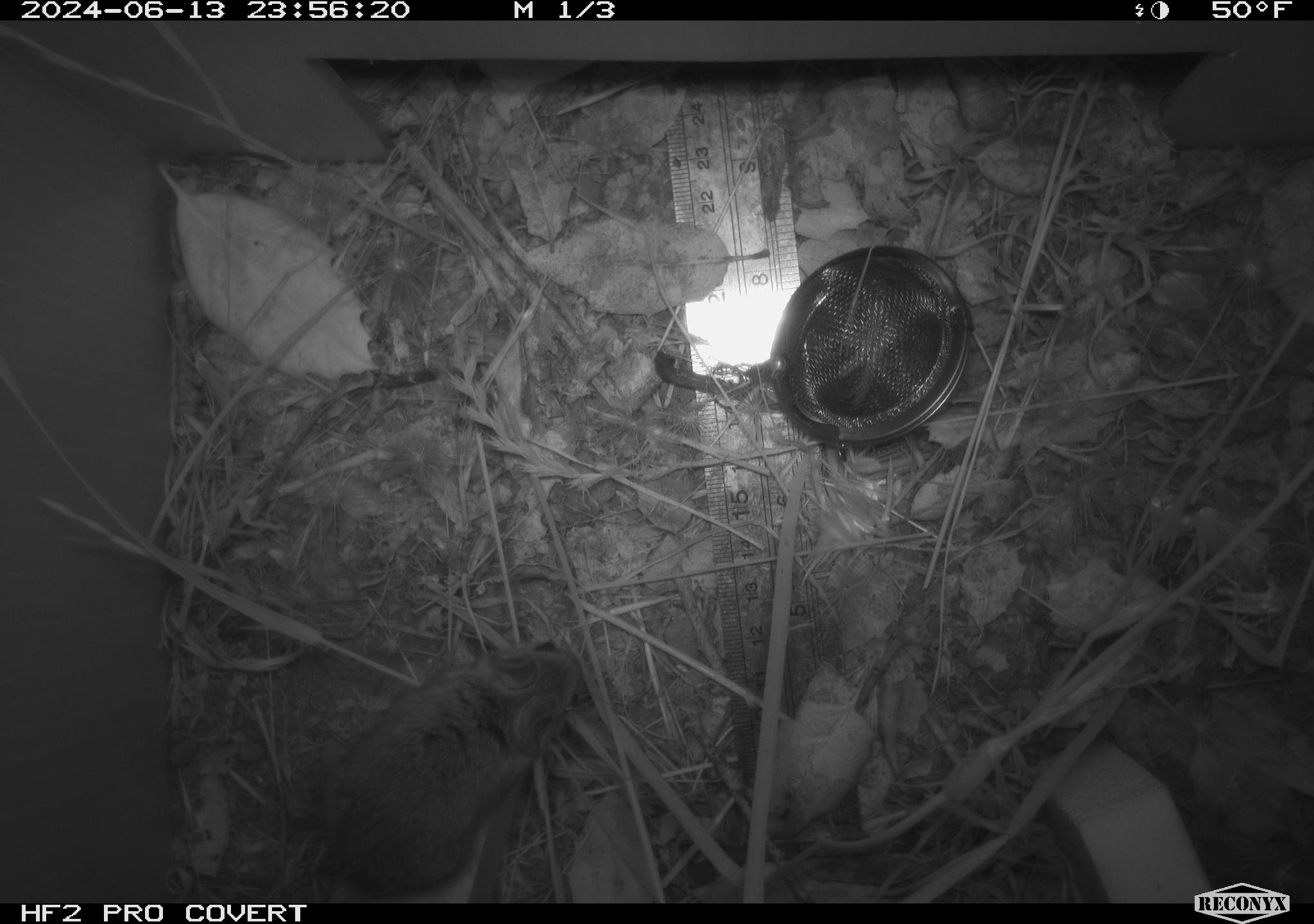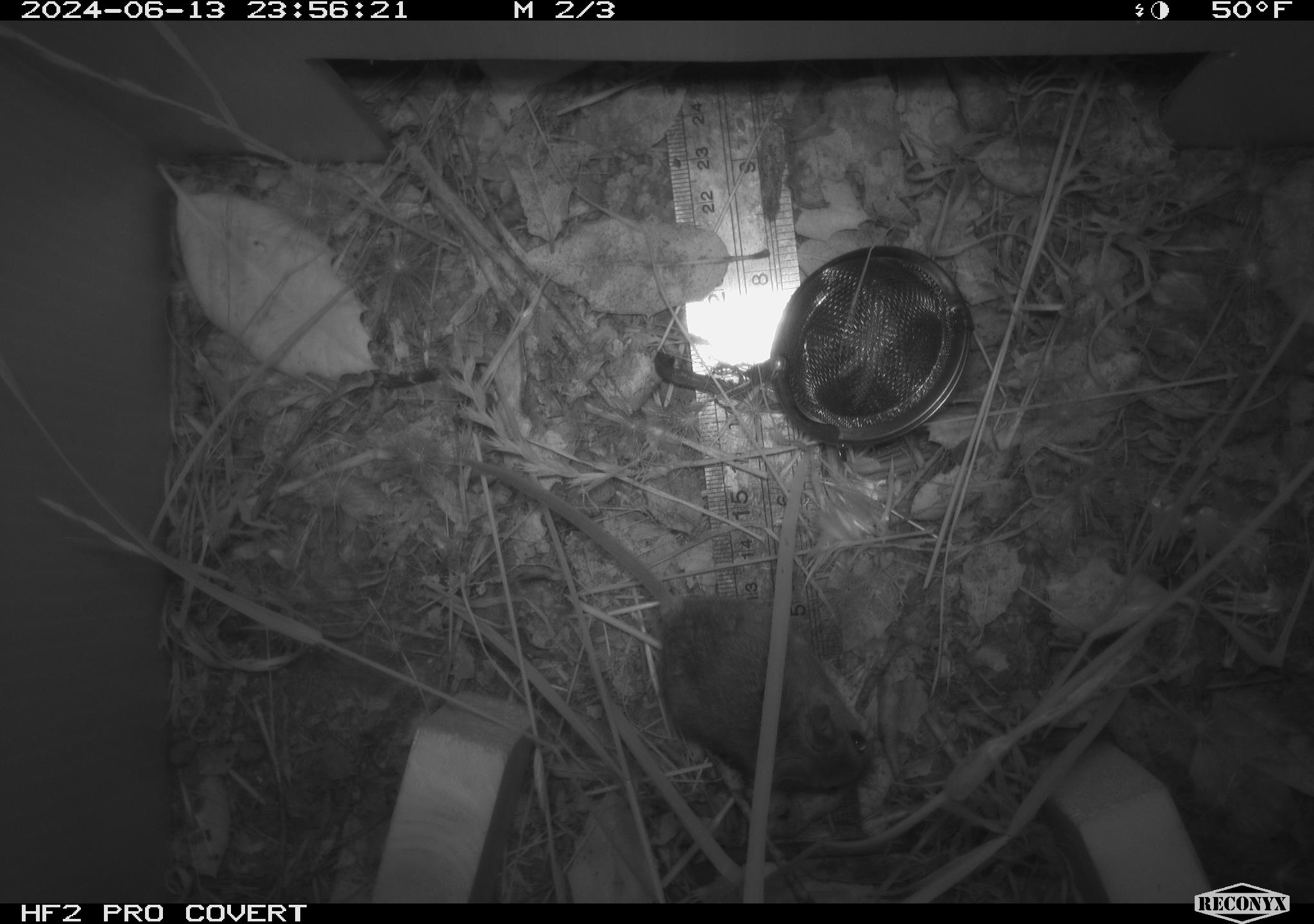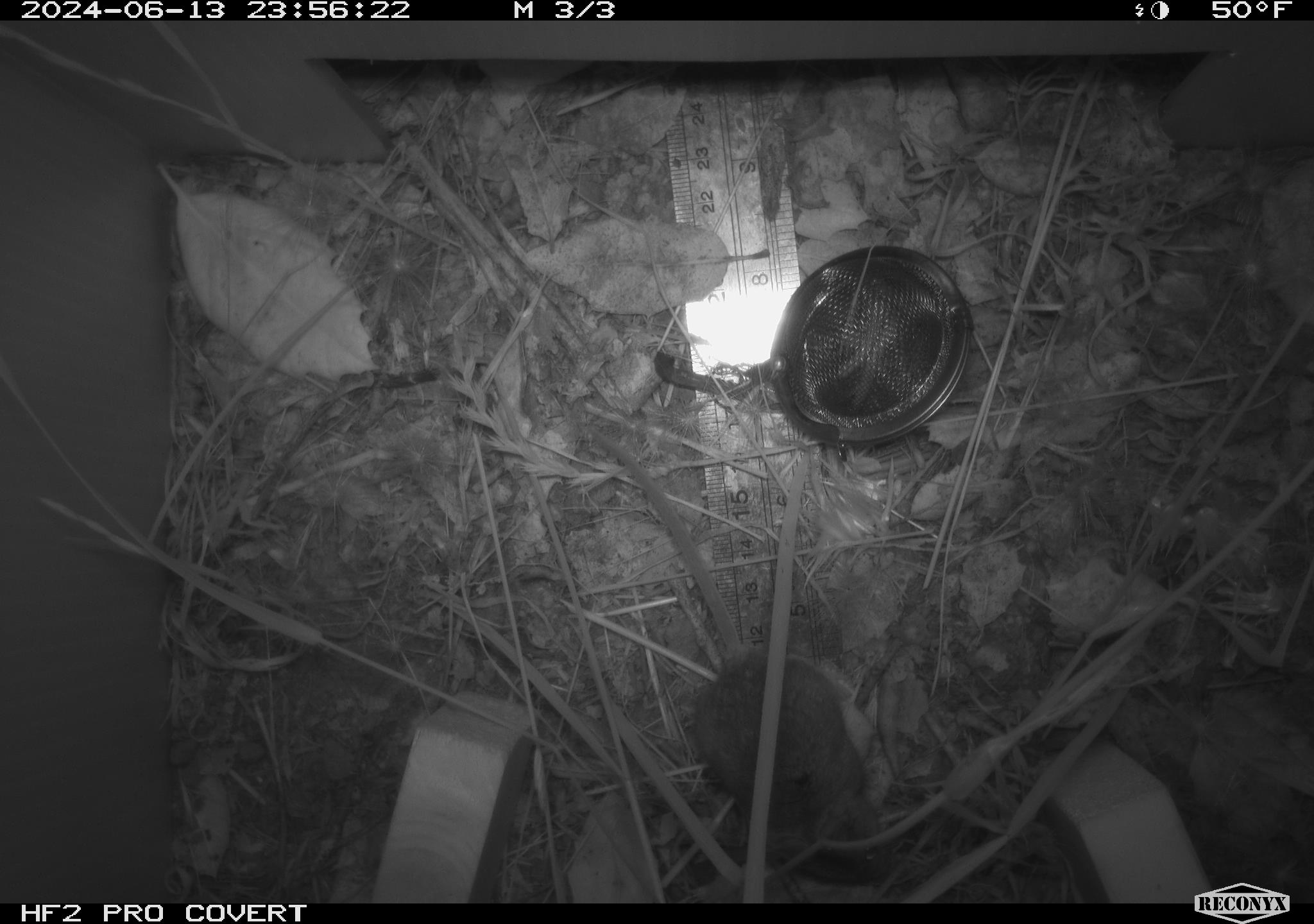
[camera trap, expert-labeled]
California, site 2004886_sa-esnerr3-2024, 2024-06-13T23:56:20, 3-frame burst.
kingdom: Animalia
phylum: Chordata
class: Mammalia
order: Rodentia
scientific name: Rodentia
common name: rodent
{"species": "rodent (Rodentia)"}